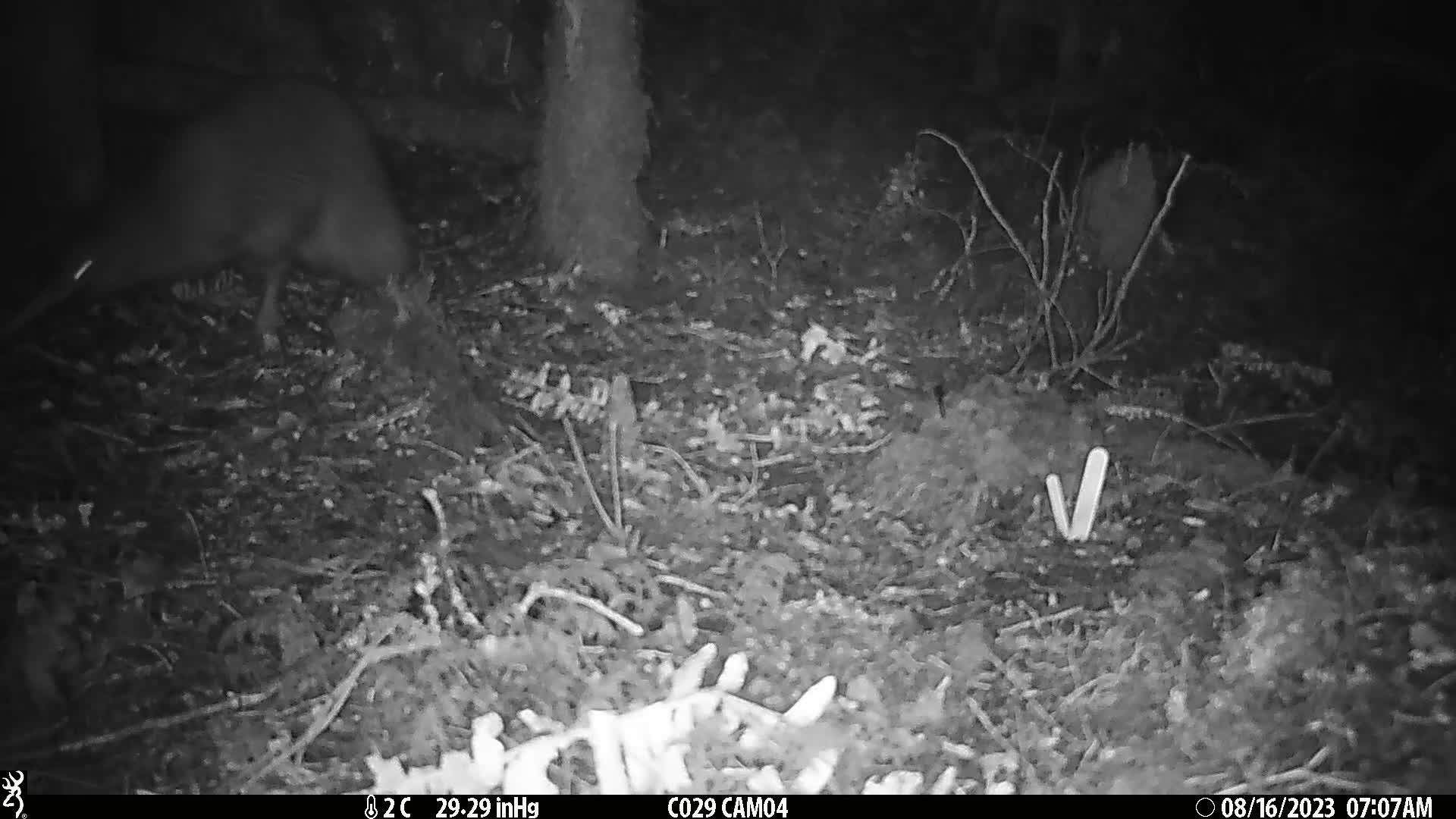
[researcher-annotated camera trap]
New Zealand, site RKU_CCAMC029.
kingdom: Animalia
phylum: Chordata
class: Aves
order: Apterygiformes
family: Apterygidae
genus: Apteryx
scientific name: Apteryx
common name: kiwi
Kiwi (Apteryx).